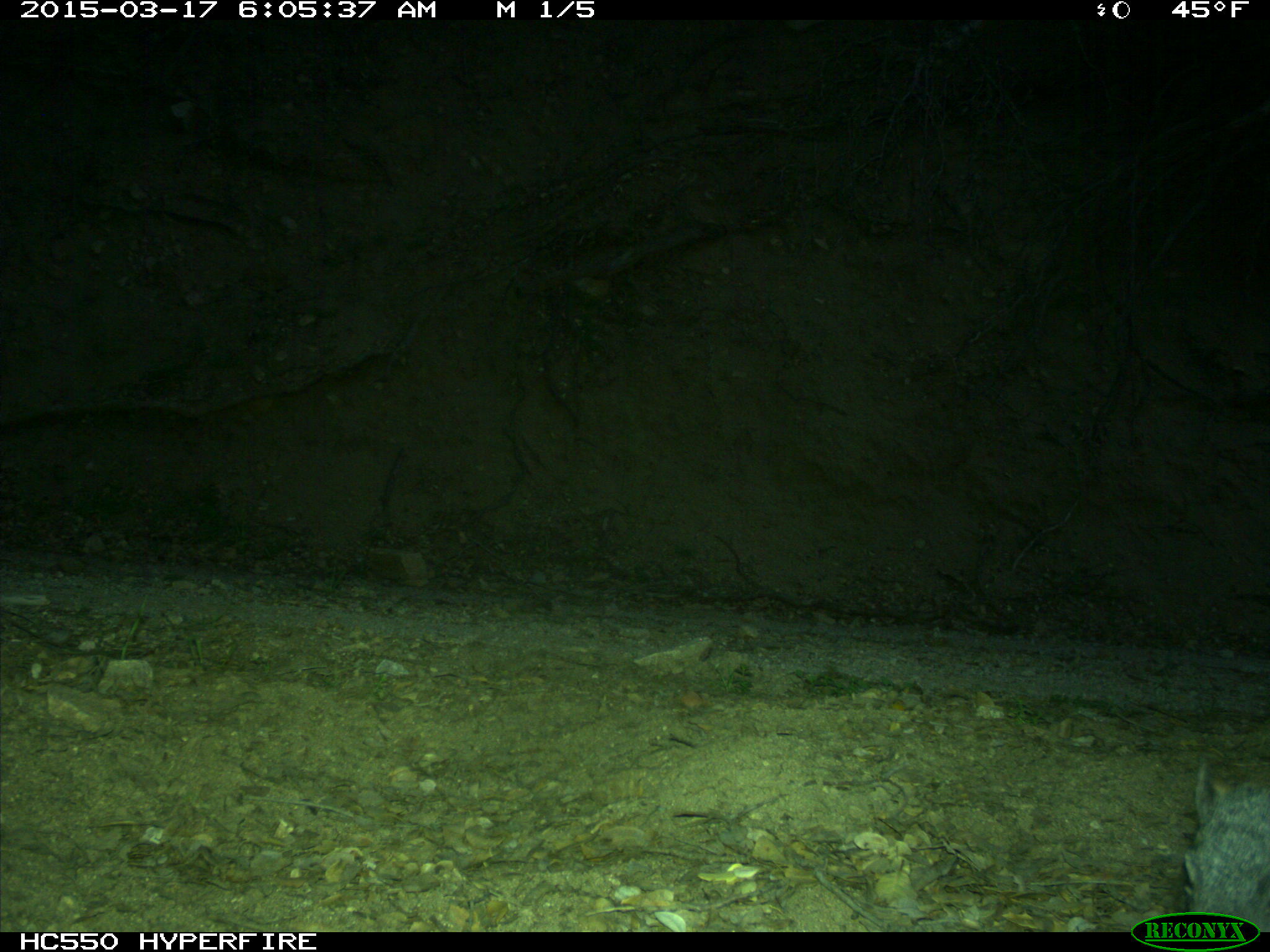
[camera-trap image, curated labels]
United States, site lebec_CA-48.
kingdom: Animalia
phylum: Chordata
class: Mammalia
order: Rodentia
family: Sciuridae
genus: Sciurus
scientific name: Sciurus carolinensis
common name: eastern gray squirrel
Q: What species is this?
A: Sciurus carolinensis (eastern gray squirrel).